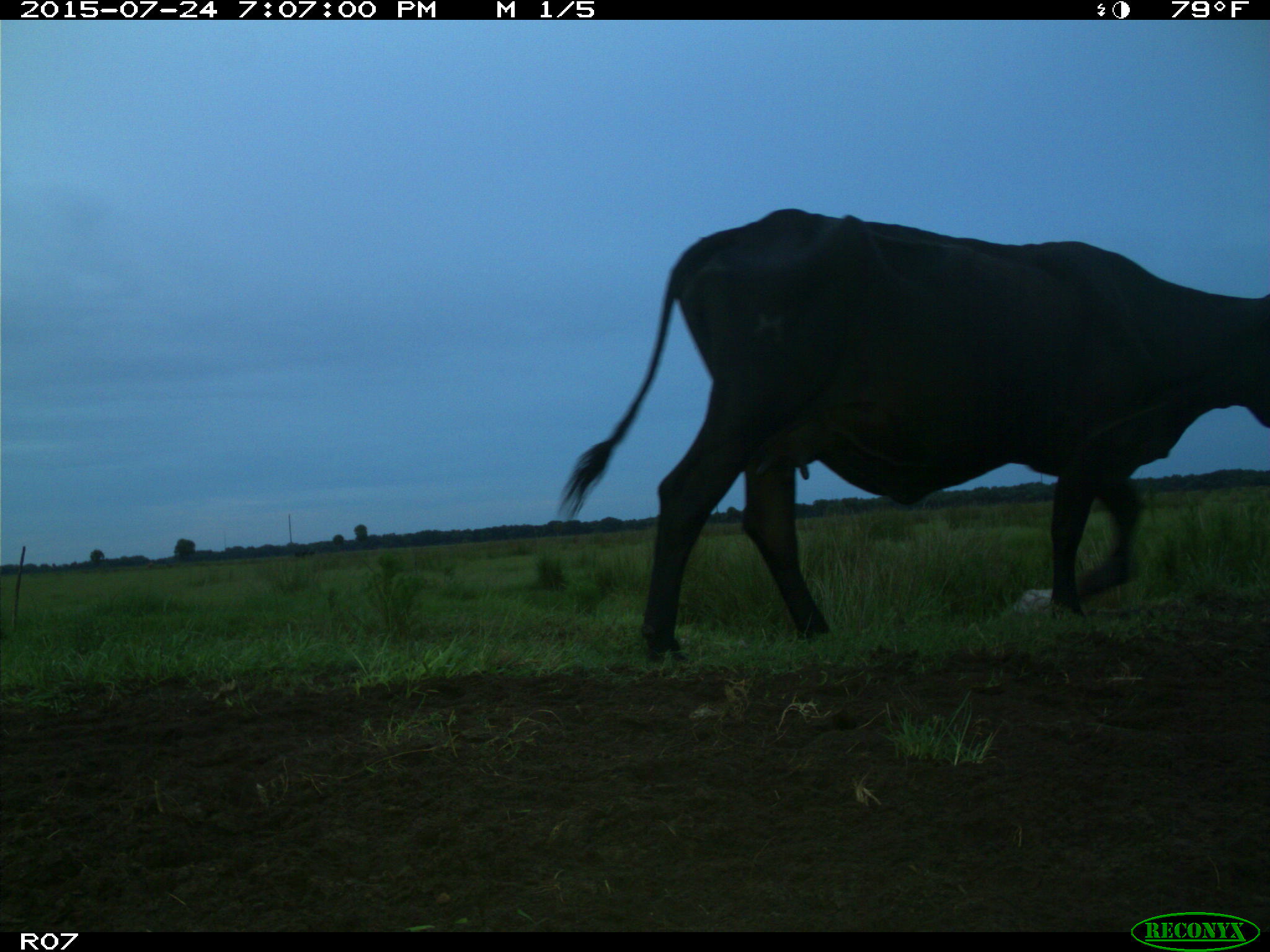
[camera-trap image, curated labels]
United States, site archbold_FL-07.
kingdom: Animalia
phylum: Chordata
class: Mammalia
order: Artiodactyla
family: Bovidae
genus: Bos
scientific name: Bos taurus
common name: domestic cow